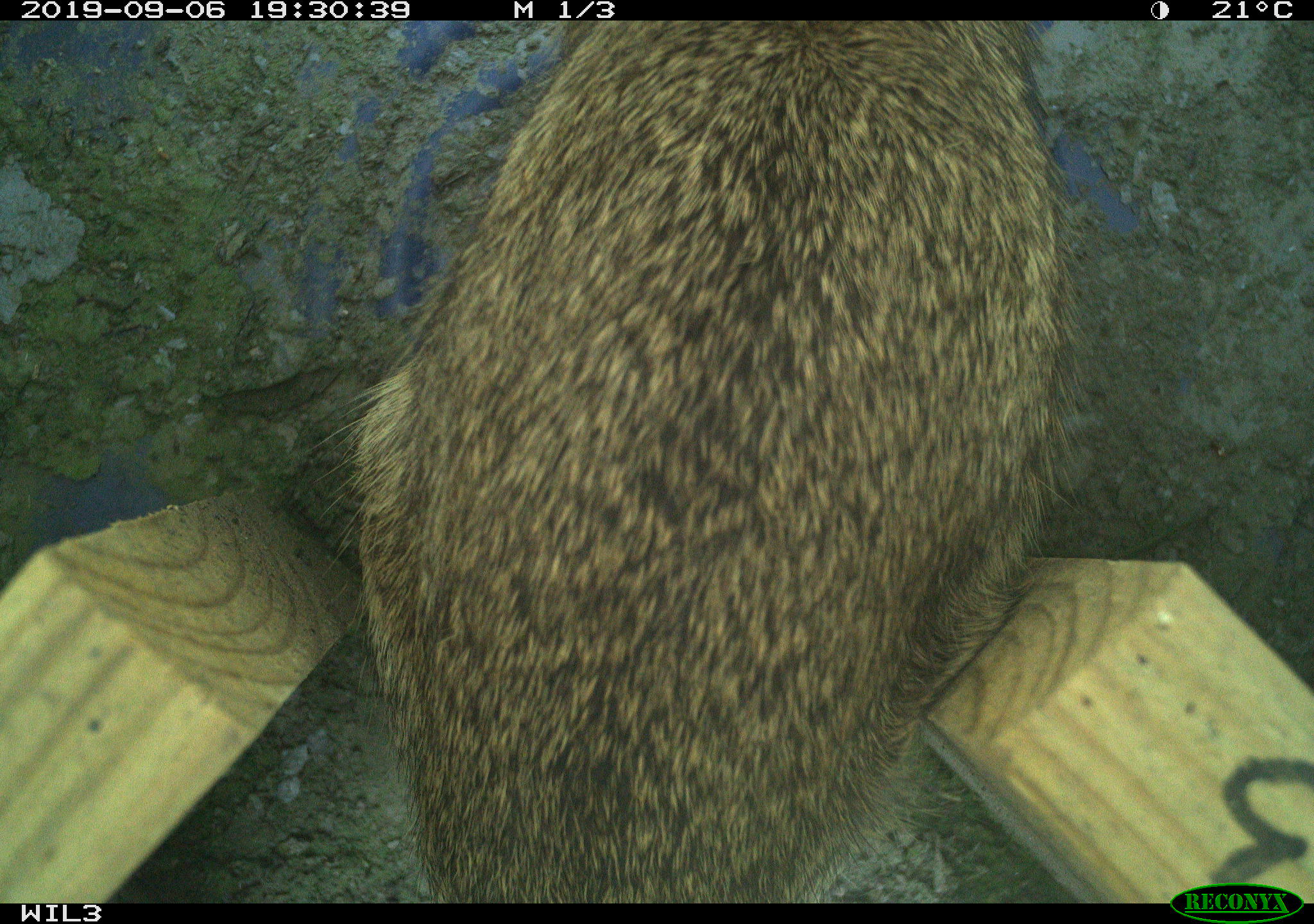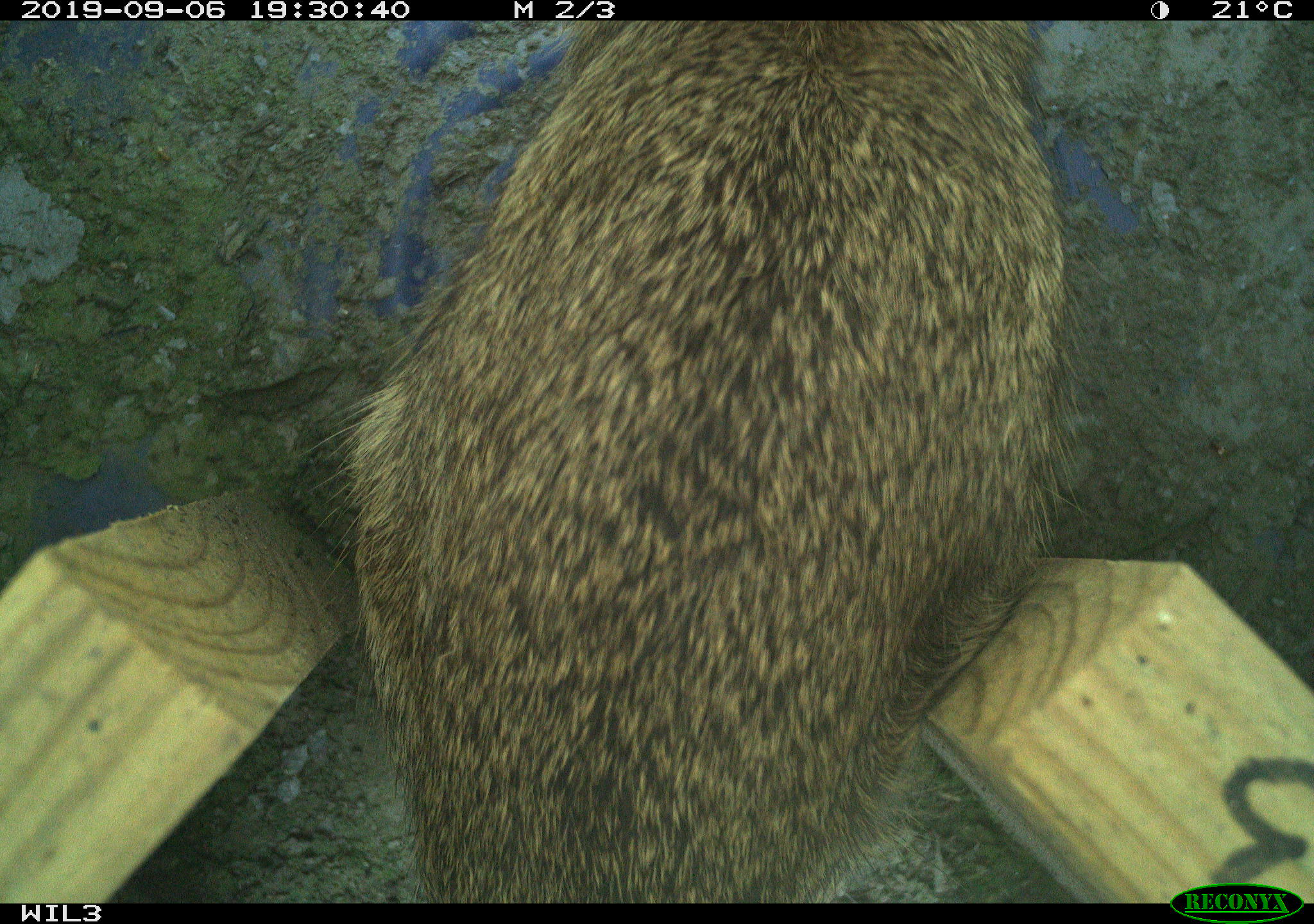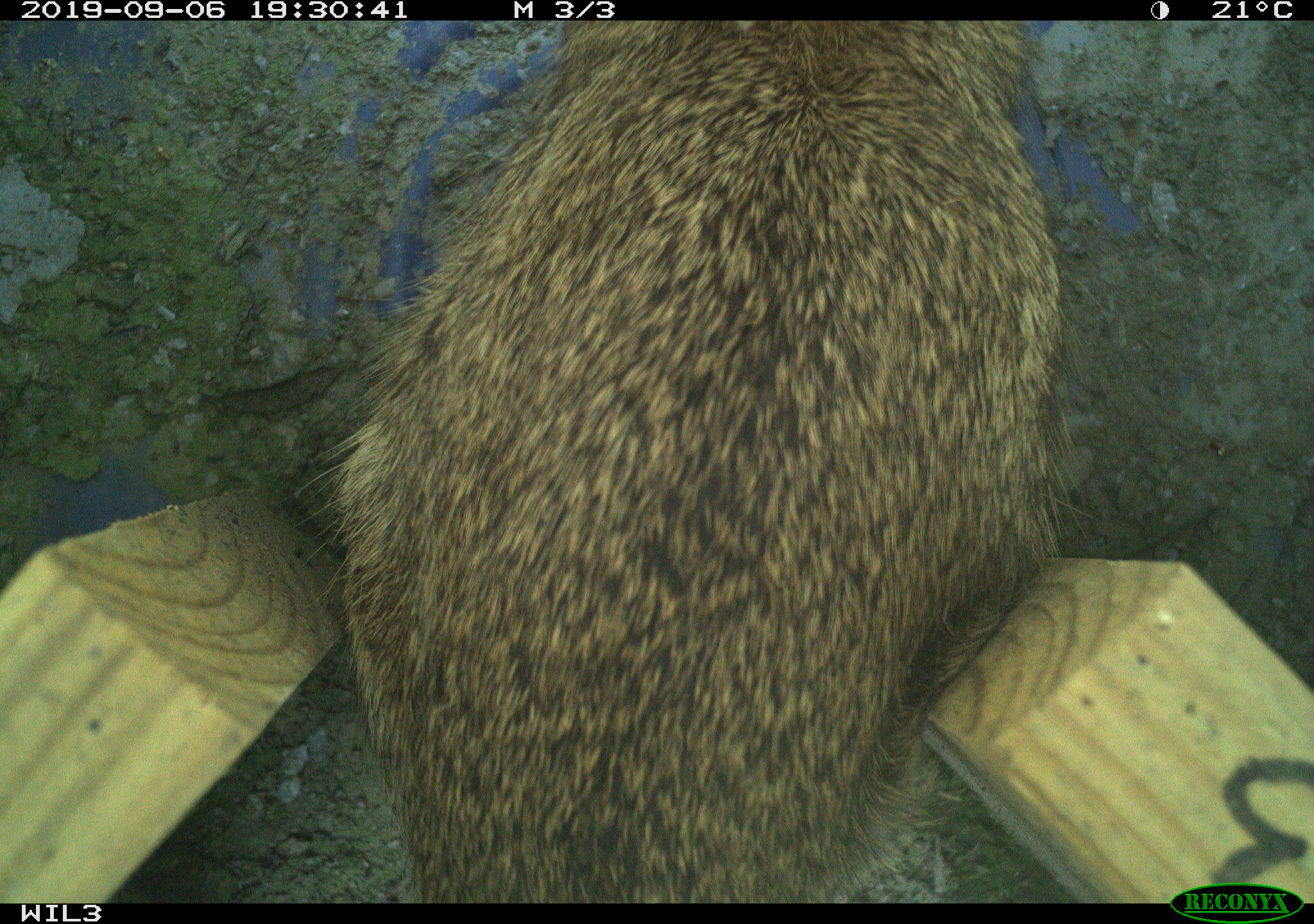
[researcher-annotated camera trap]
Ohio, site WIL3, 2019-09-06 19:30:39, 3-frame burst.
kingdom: Animalia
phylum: Chordata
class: Mammalia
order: Lagomorpha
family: Leporidae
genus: Sylvilagus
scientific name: Sylvilagus floridanus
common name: eastern cottontail